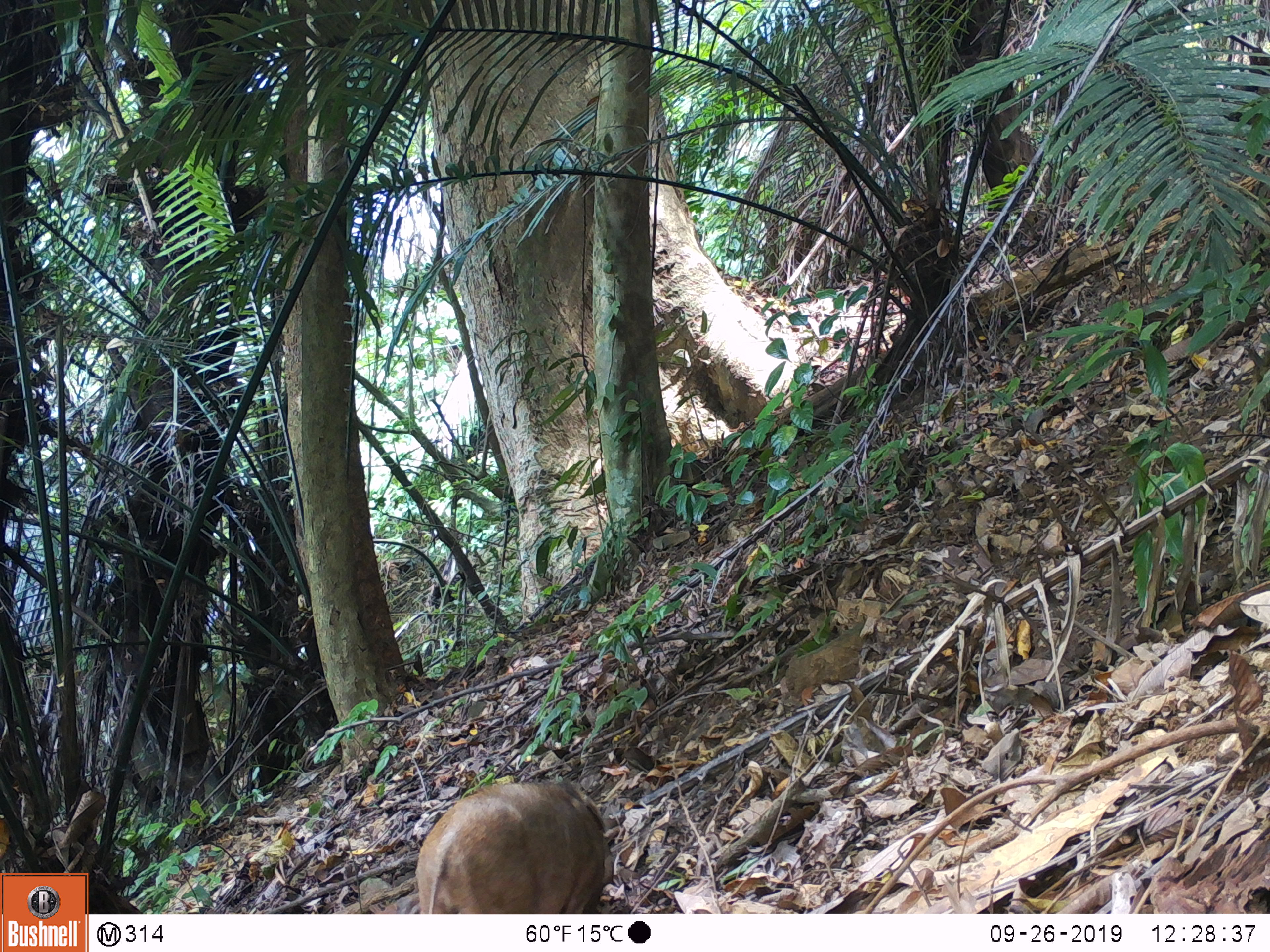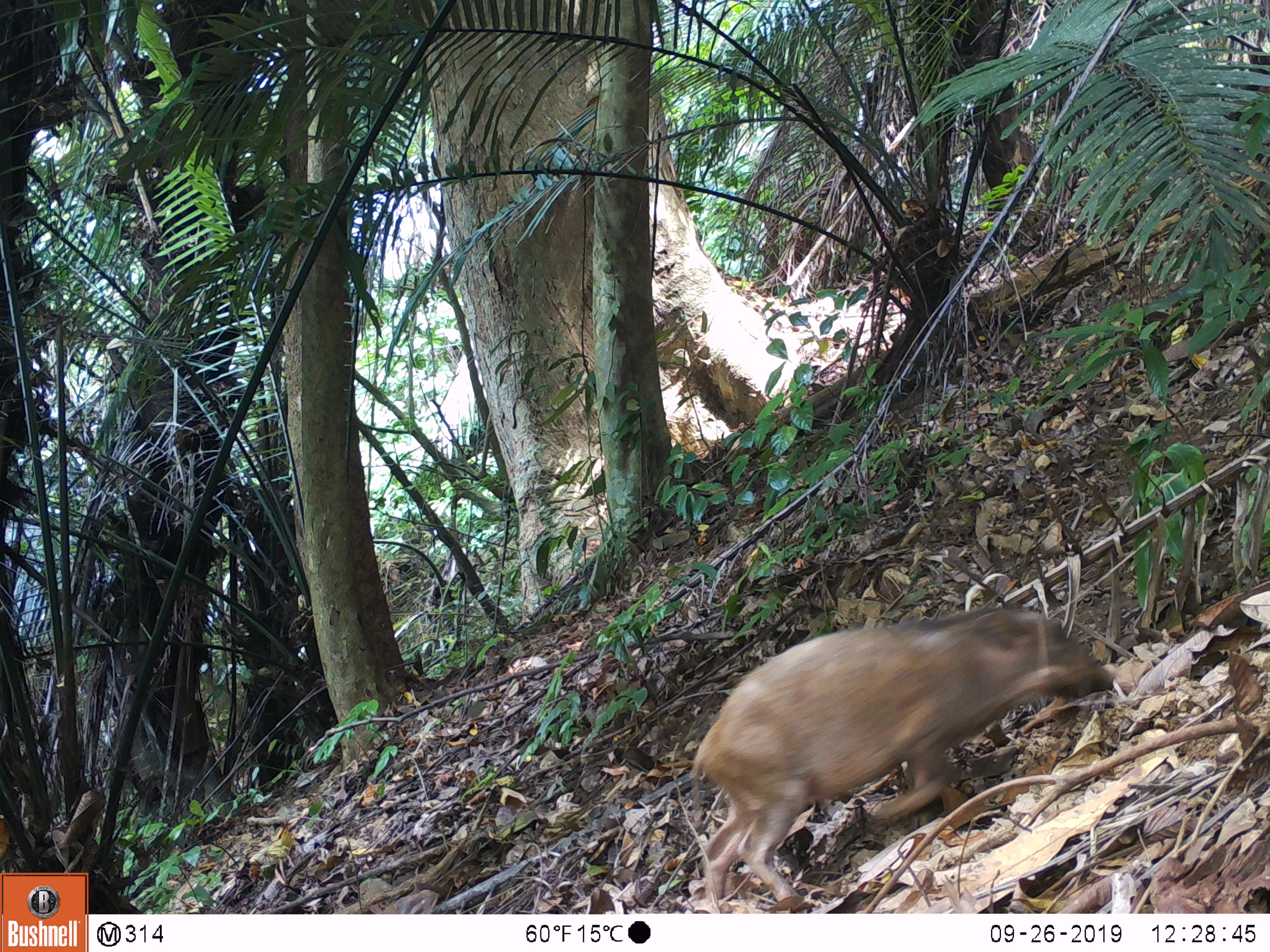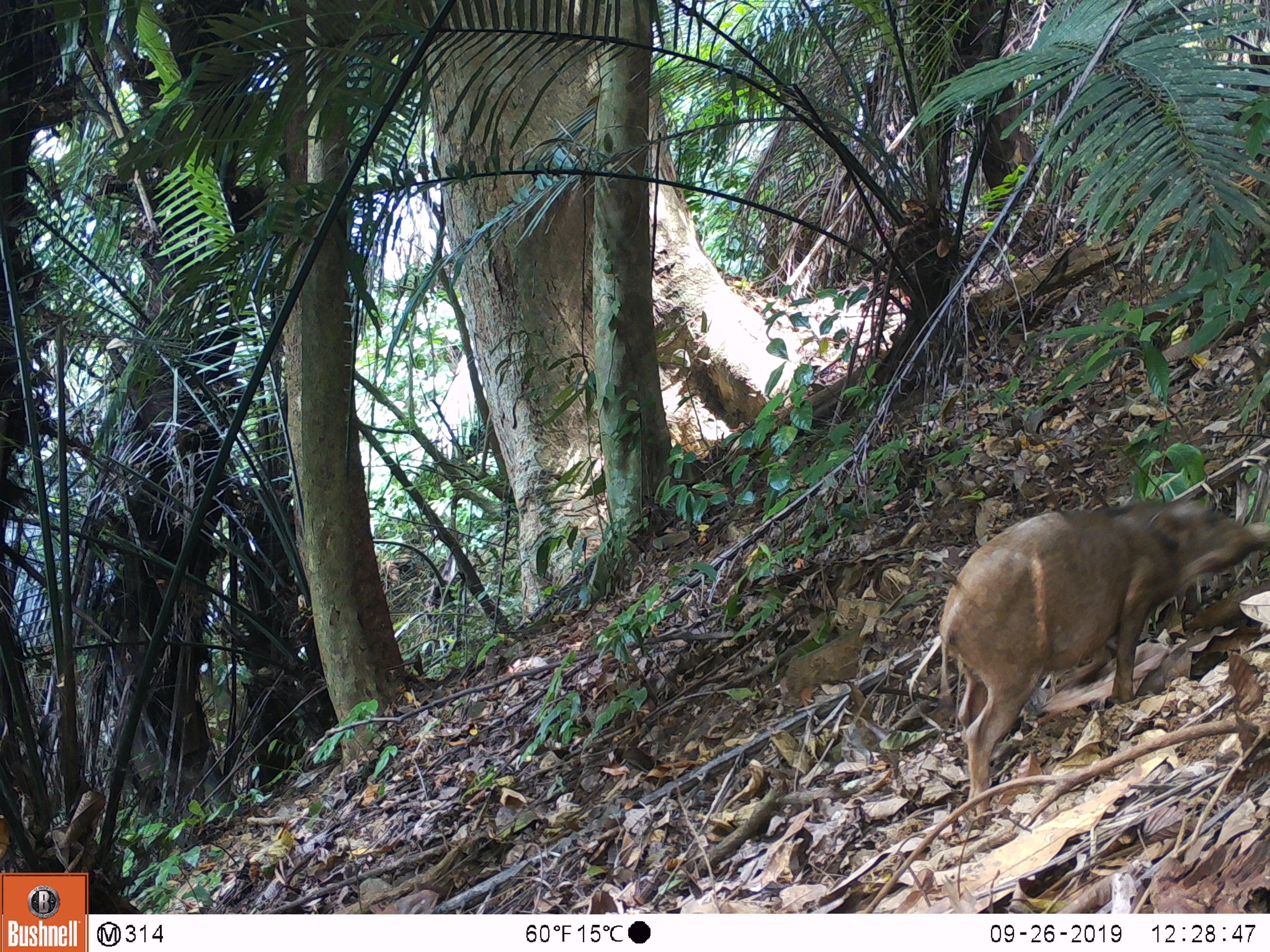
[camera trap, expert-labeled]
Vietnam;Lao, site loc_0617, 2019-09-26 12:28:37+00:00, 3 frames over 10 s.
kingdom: Animalia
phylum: Chordata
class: Mammalia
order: Artiodactyla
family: Suidae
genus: Sus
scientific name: Sus scrofa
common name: eurasian wild pig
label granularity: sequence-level